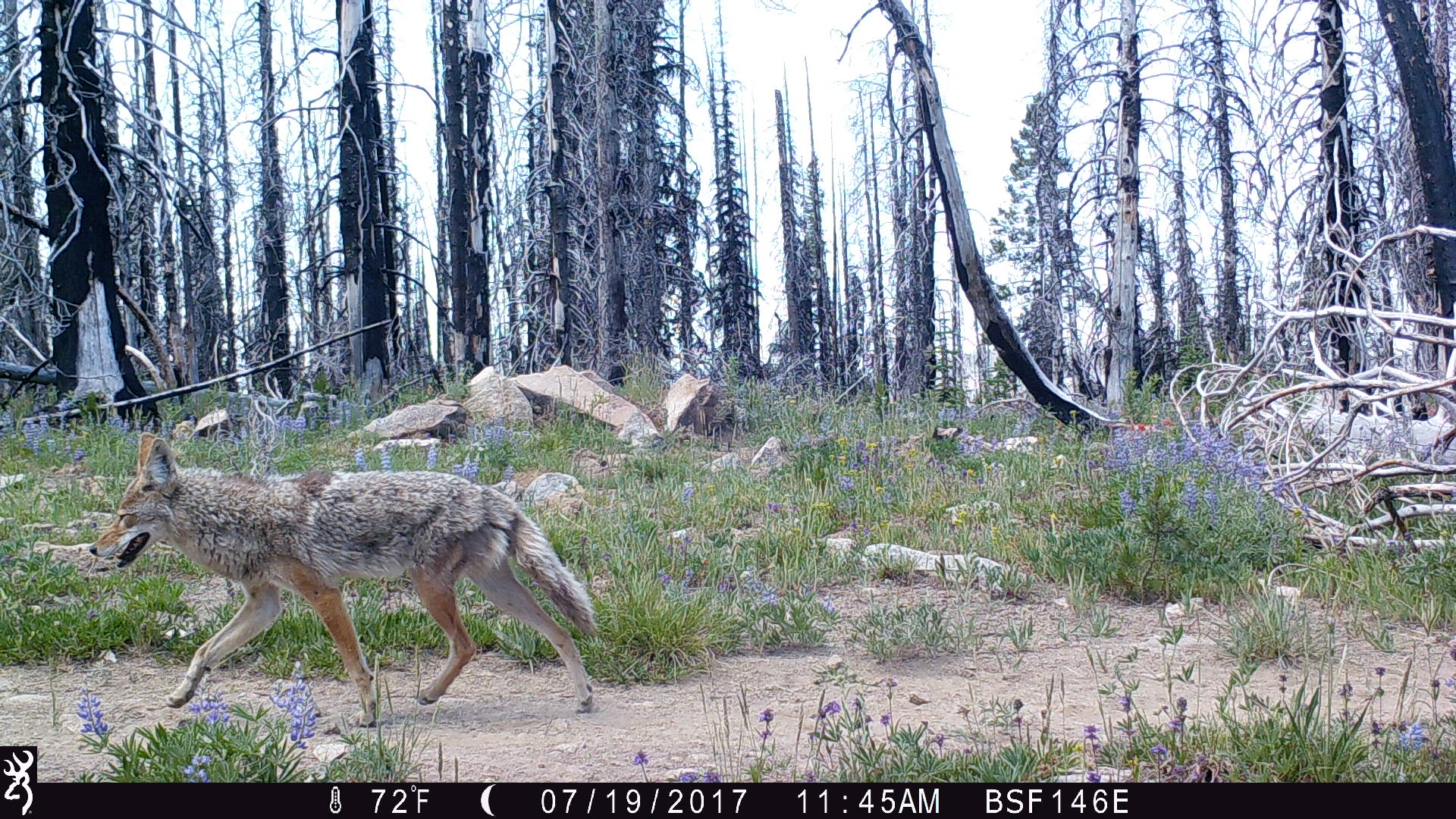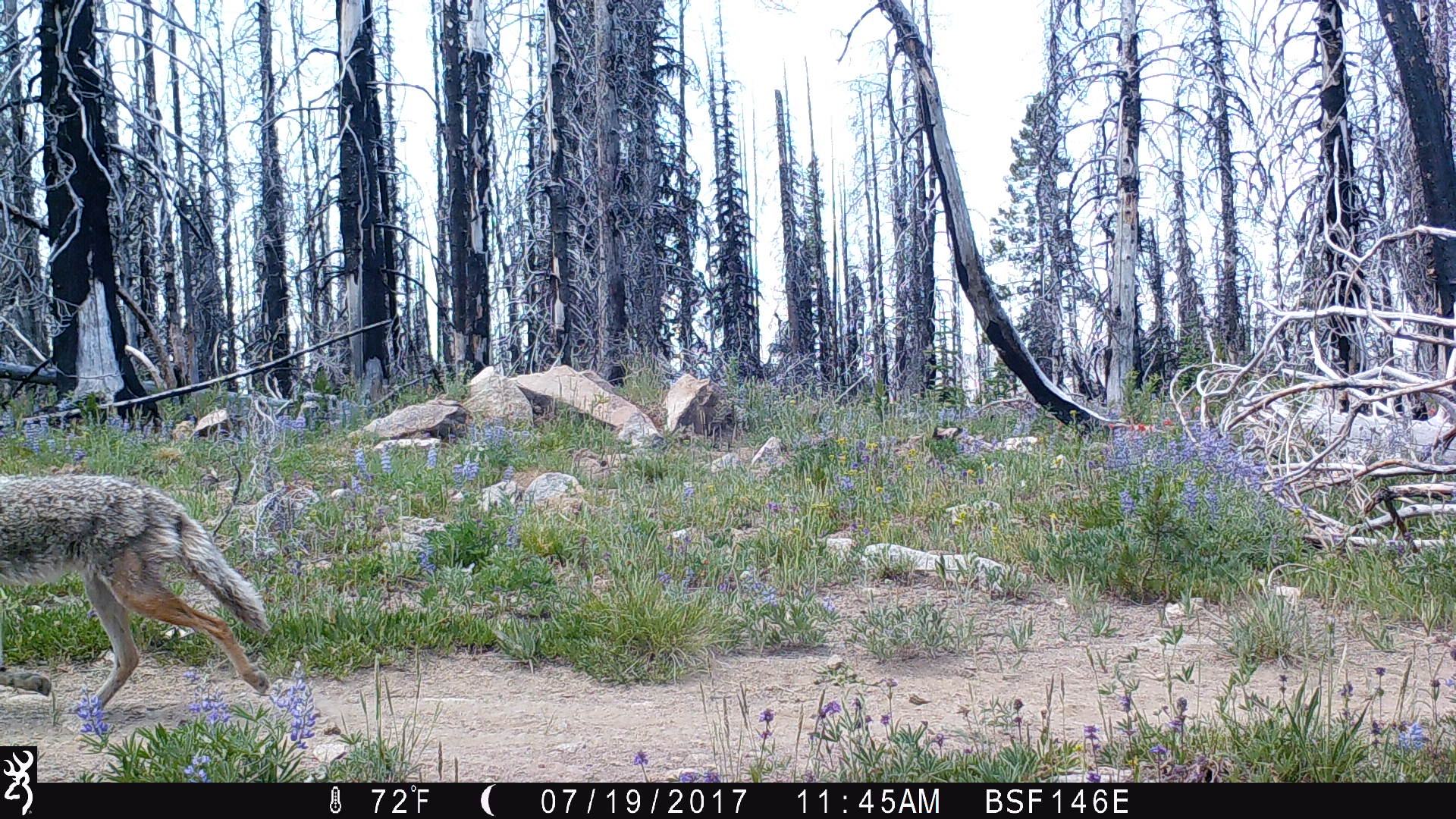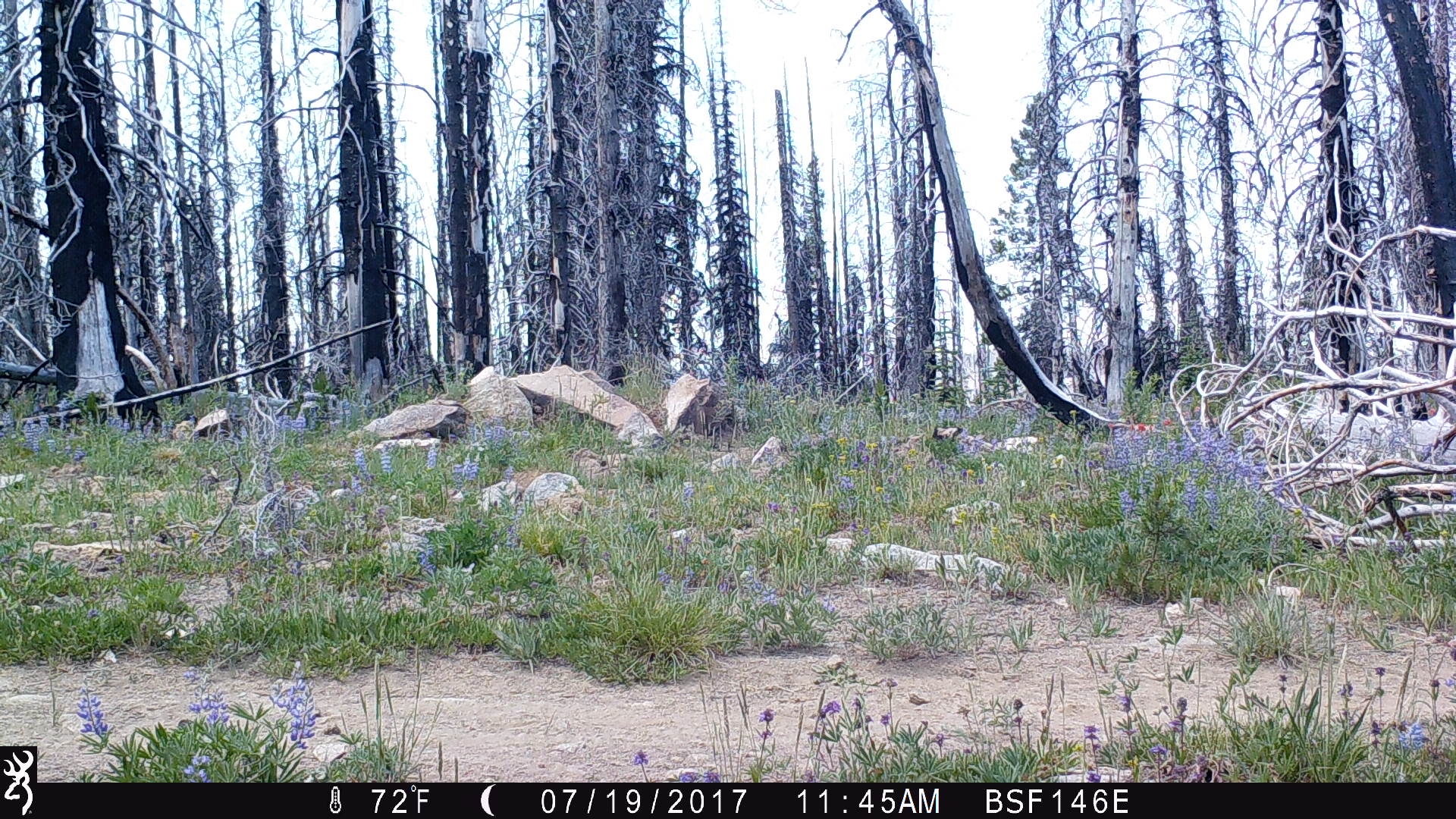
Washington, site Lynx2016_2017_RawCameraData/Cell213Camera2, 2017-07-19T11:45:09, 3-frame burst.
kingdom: Animalia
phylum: Chordata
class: Mammalia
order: Carnivora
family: Canidae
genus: Canis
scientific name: Canis latrans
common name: coyote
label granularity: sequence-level